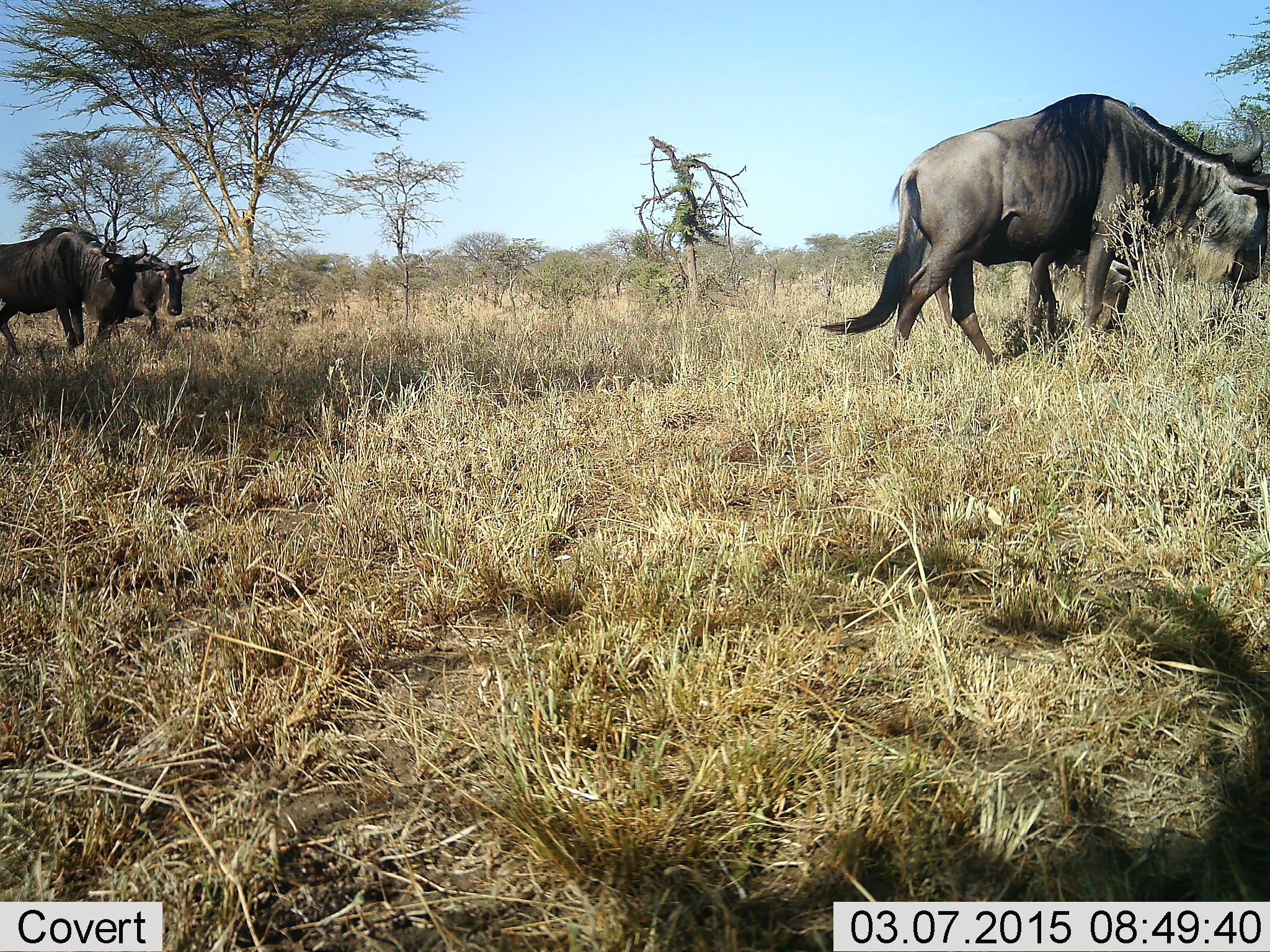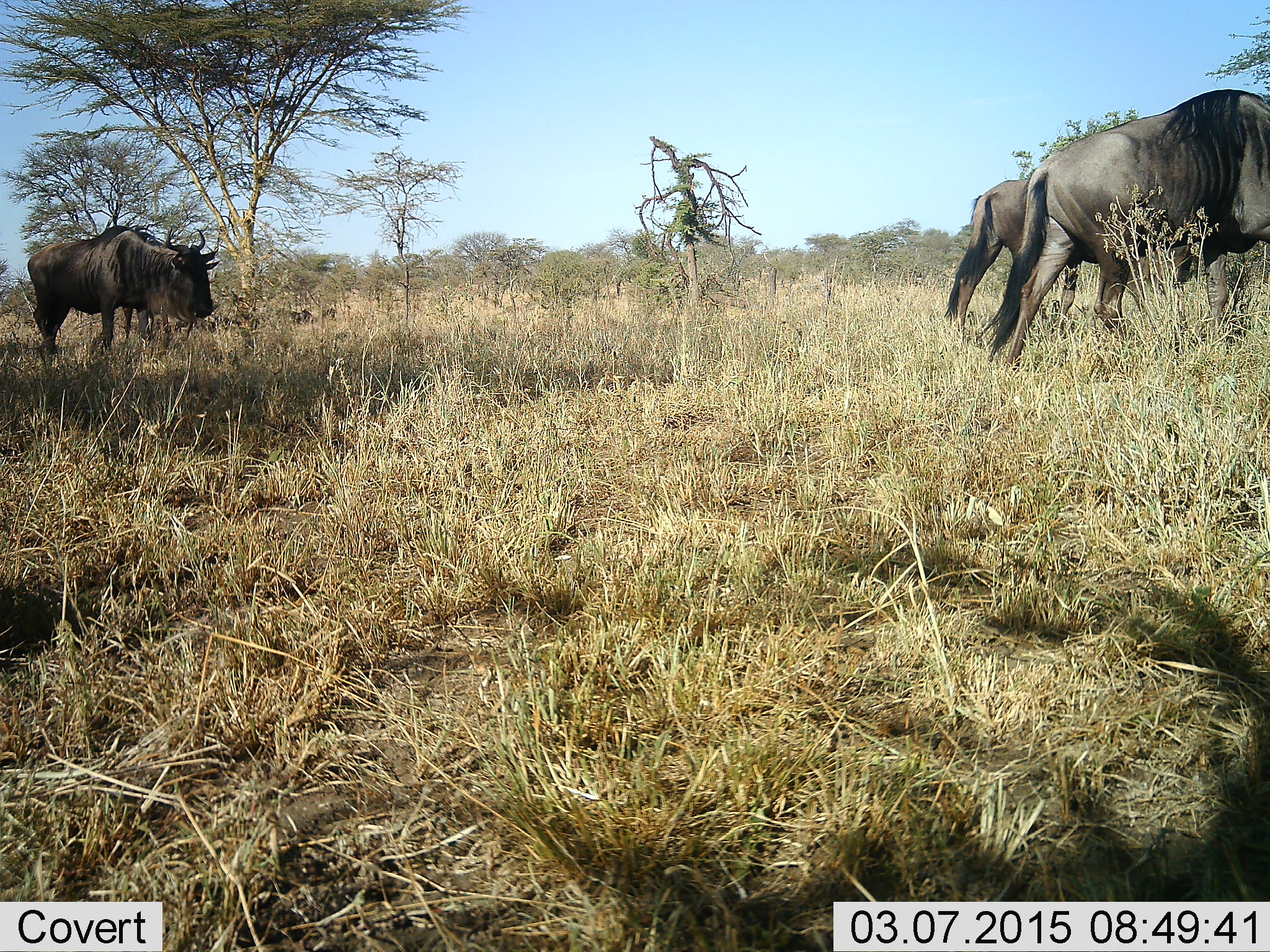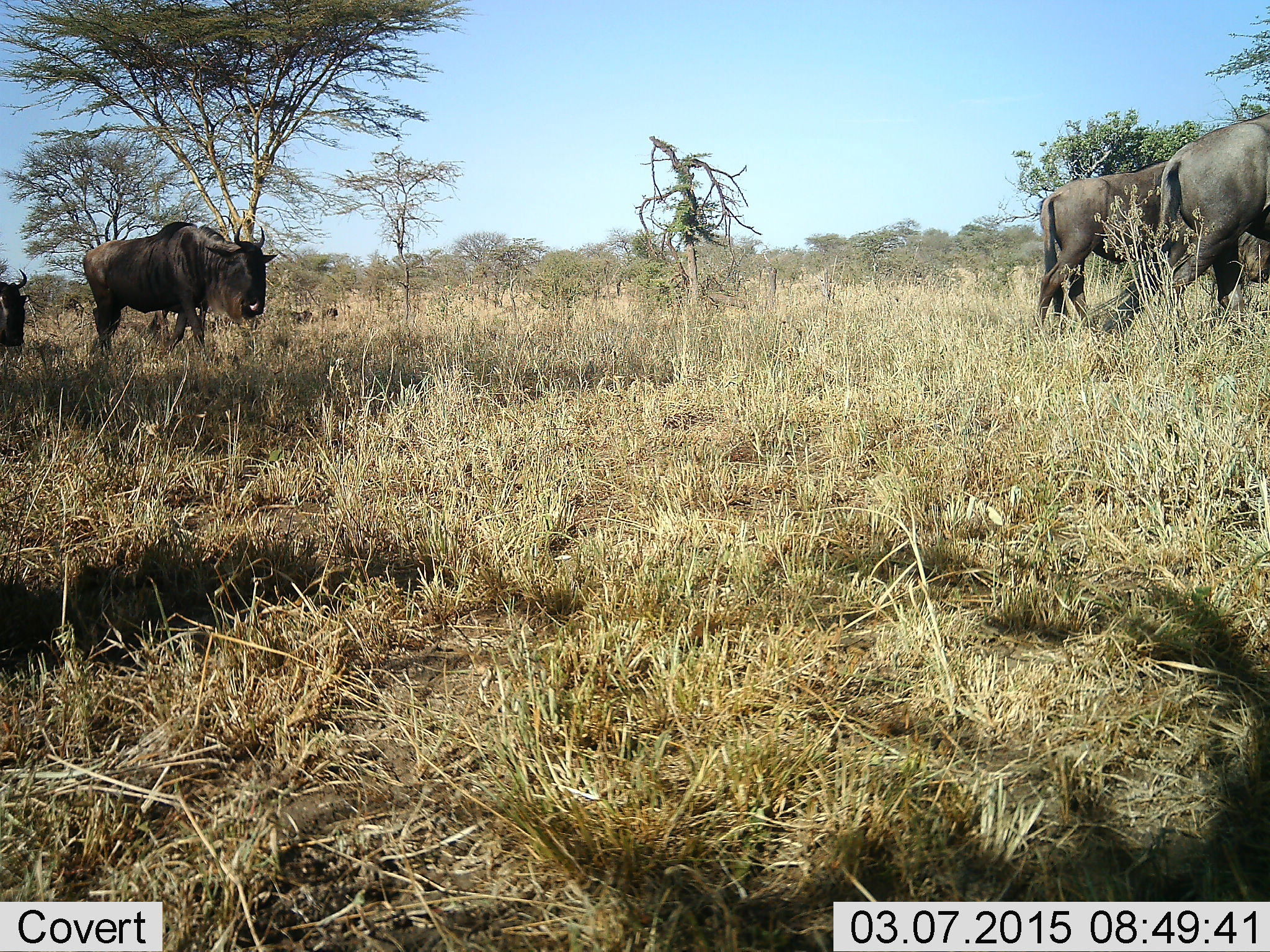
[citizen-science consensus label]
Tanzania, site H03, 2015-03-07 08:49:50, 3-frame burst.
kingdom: Animalia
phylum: Chordata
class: Mammalia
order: Artiodactyla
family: Bovidae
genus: Connochaetes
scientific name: Connochaetes taurinus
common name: blue wildebeest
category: wildebeest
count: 5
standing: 20%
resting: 10%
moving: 90%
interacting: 0%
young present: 0%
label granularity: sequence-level